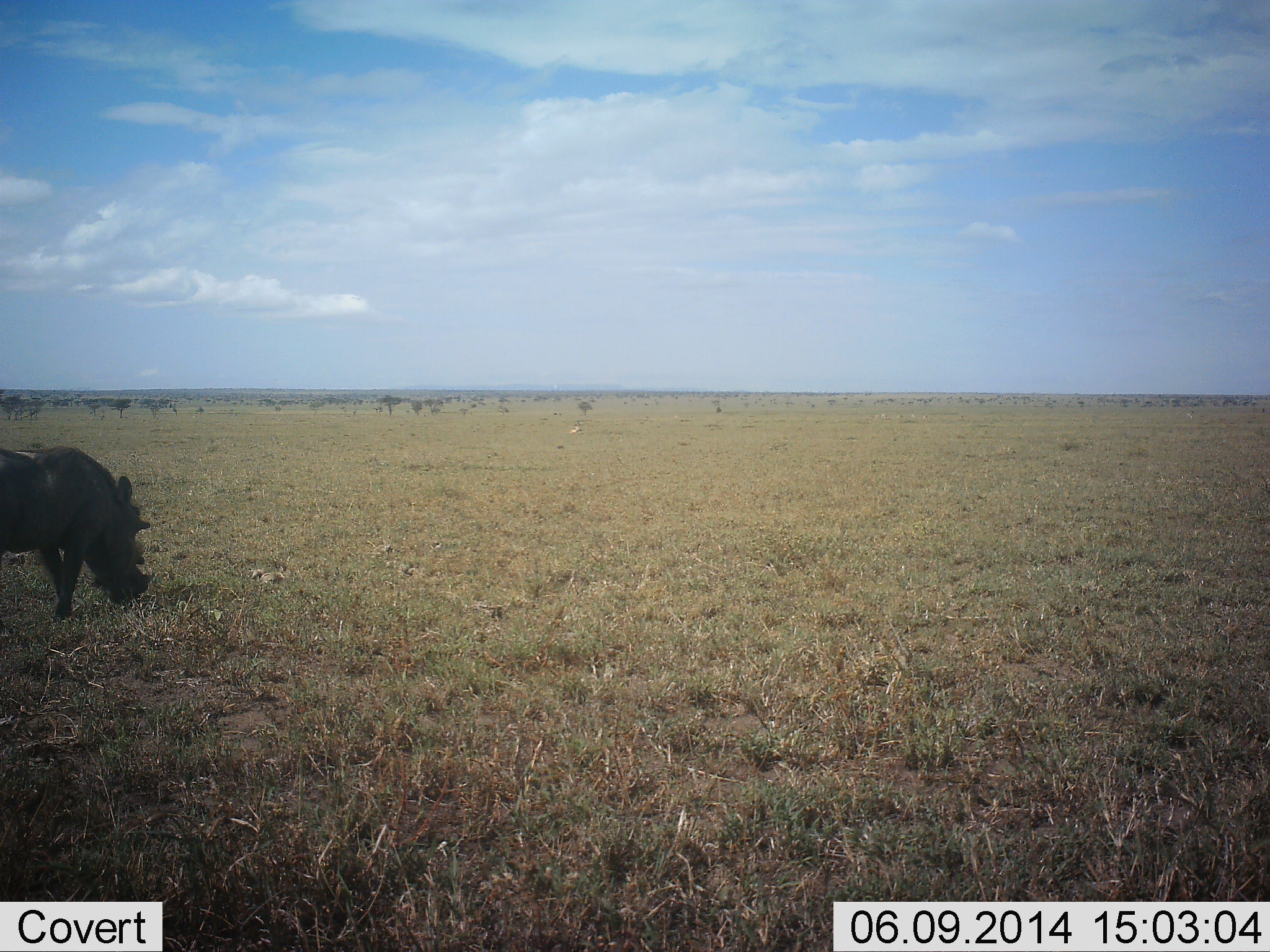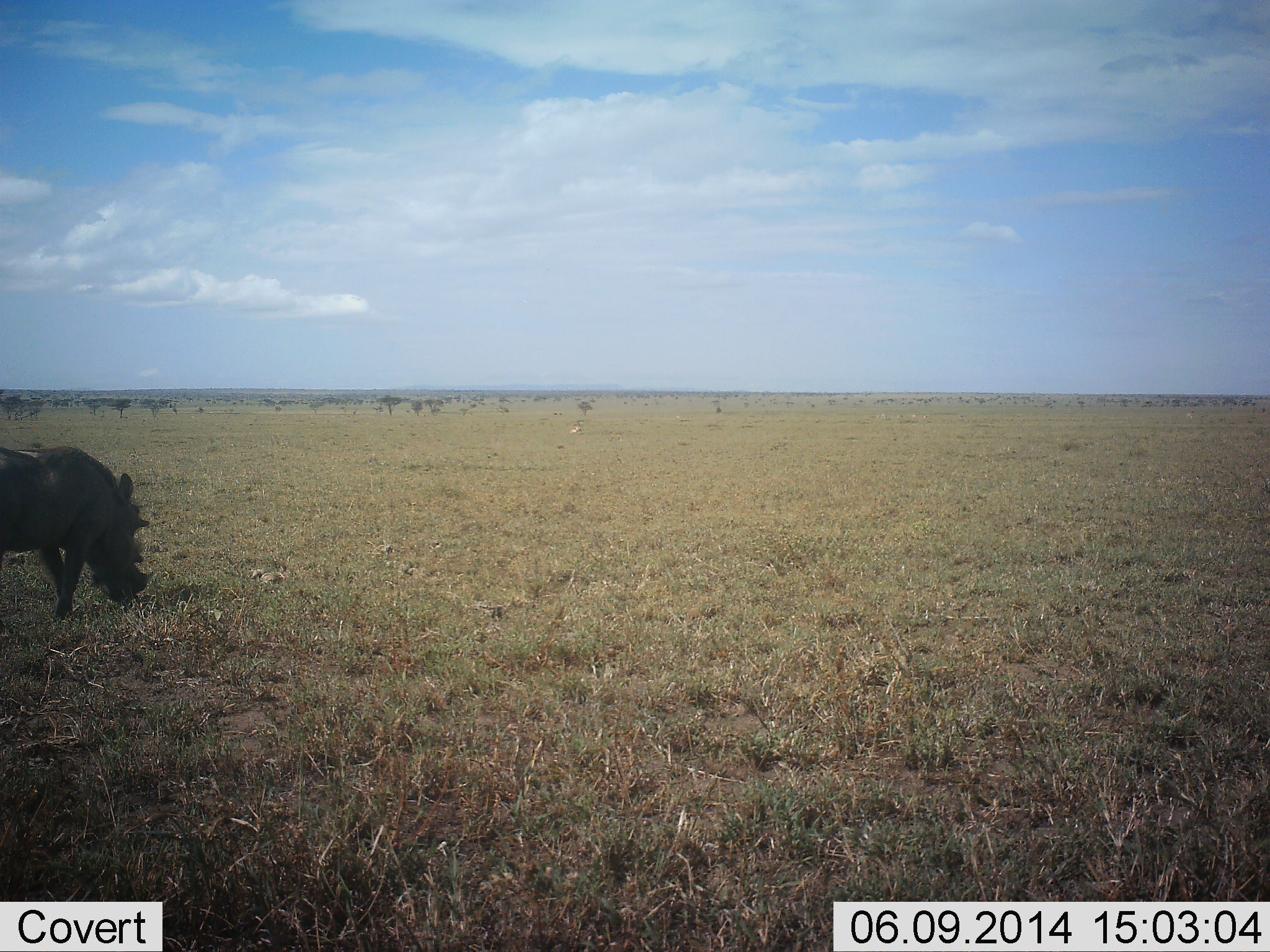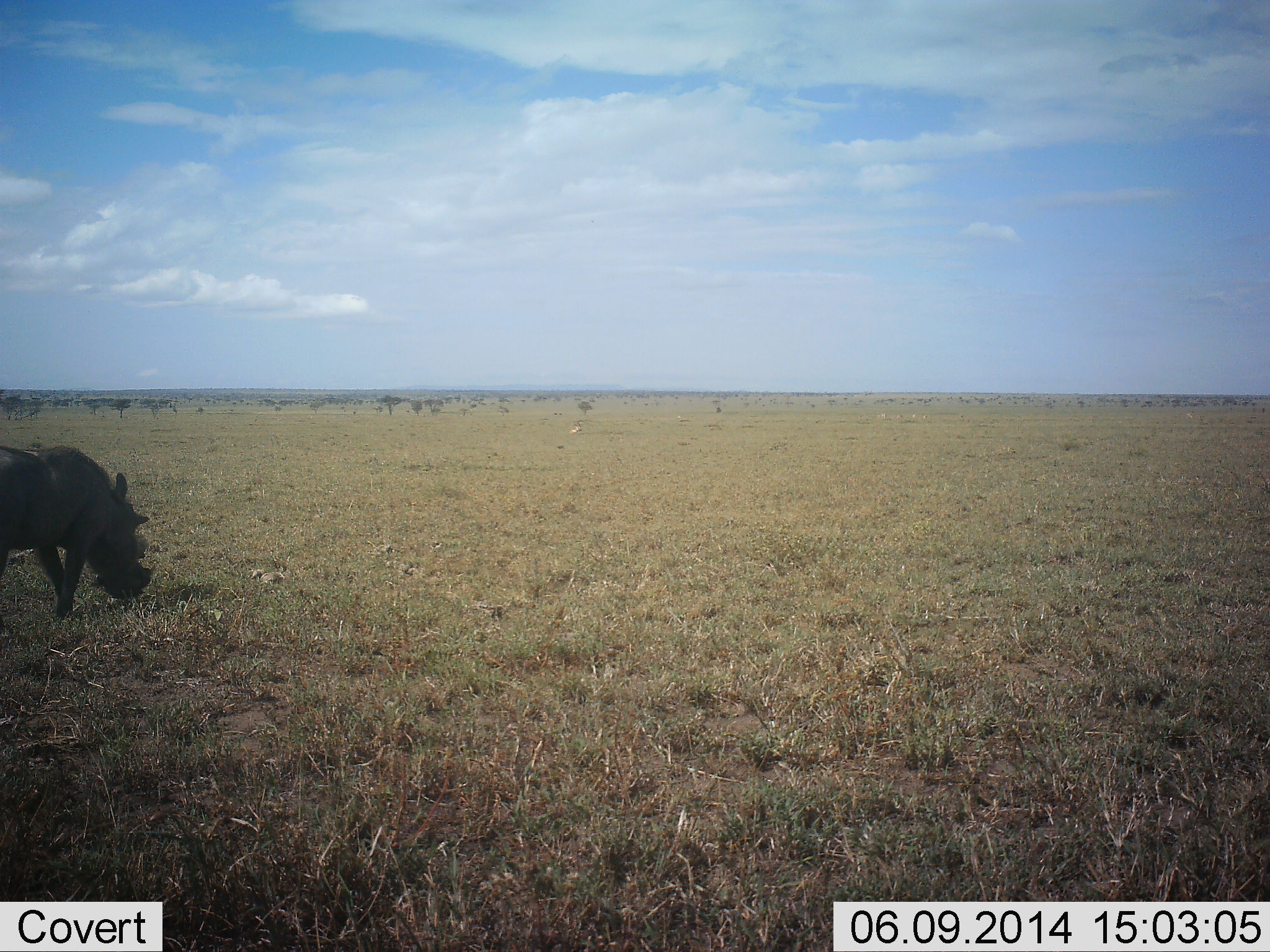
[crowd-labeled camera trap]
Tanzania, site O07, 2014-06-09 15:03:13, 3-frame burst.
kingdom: Animalia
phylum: Chordata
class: Mammalia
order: Artiodactyla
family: Suidae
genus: Phacochoerus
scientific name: Phacochoerus africanus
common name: warthog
Warthog (Phacochoerus africanus), count 1. Behavior (volunteer vote fractions): standing 40%, resting 0%, moving 0%, interacting 0%. Young present (vote fraction): 0%. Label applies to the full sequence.